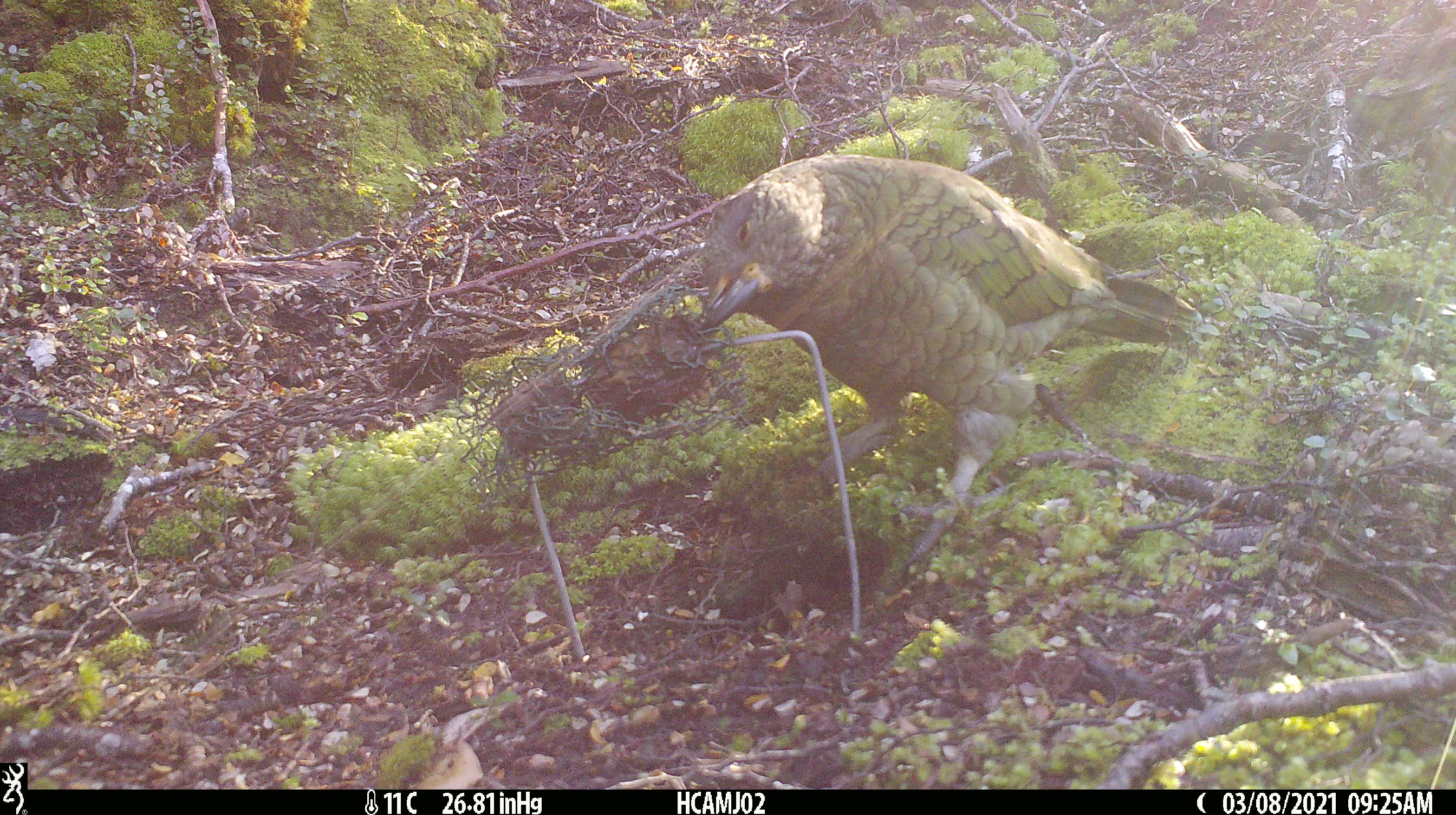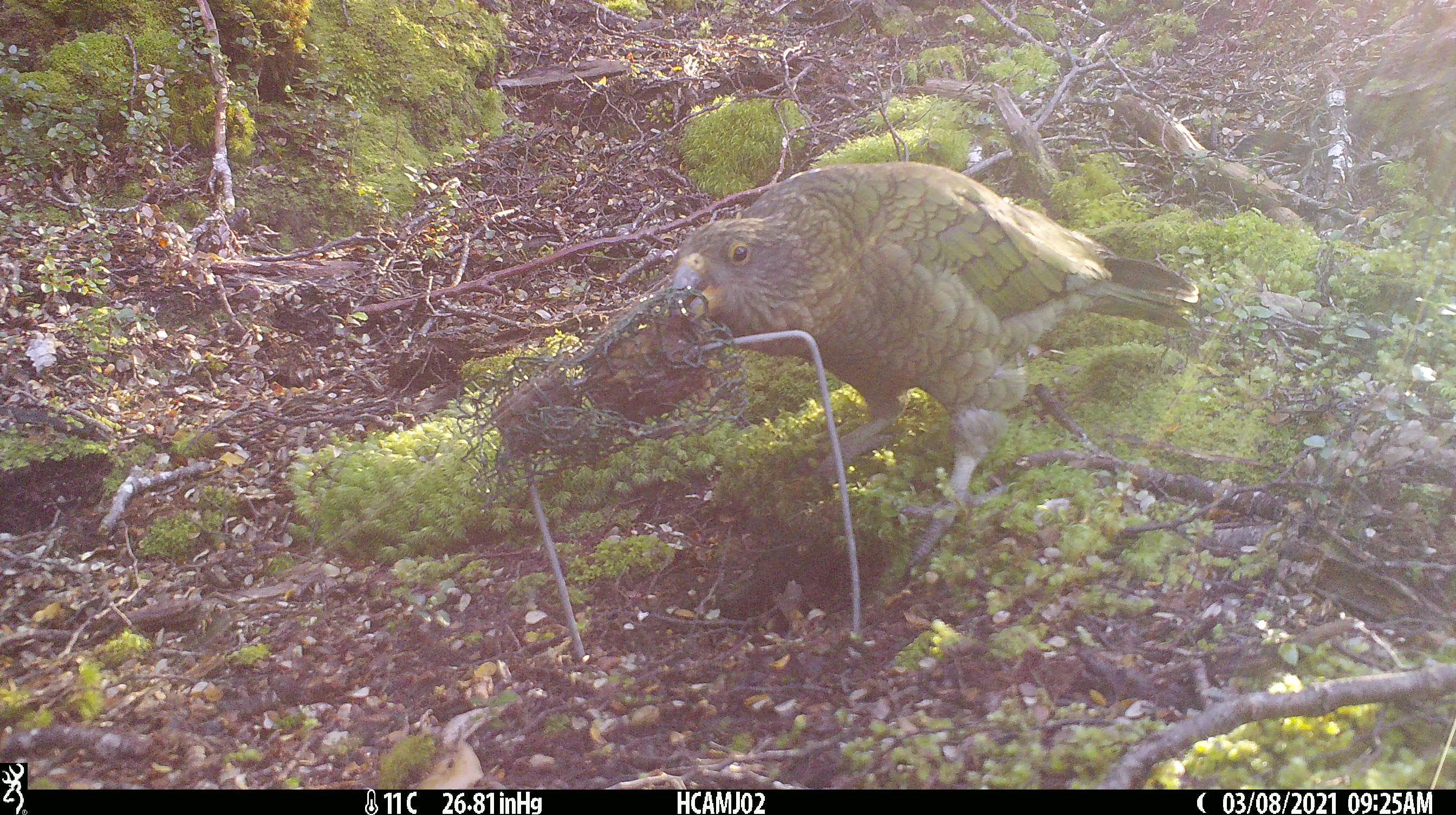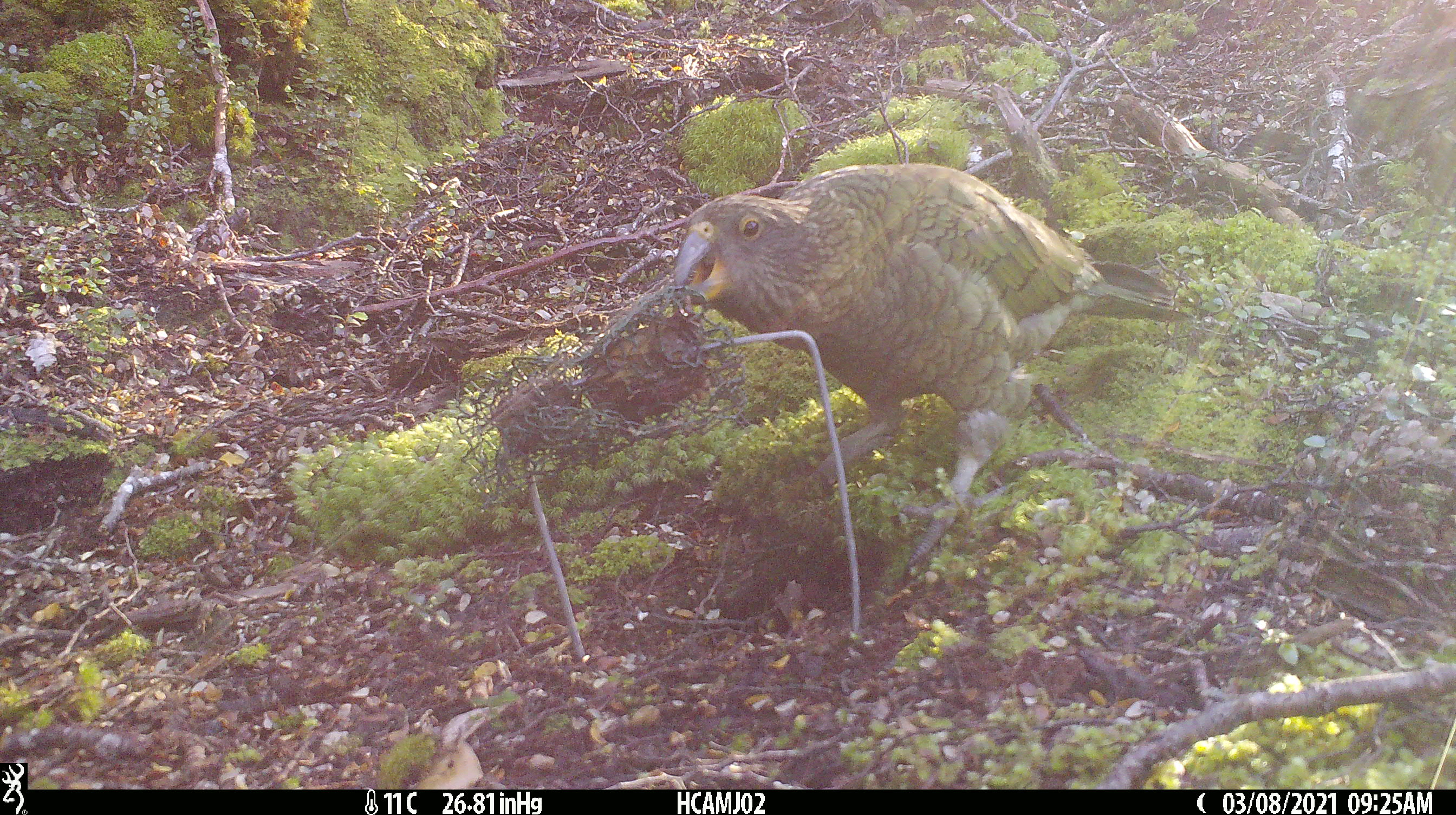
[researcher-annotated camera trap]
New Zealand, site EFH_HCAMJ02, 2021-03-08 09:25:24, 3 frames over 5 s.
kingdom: Animalia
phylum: Chordata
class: Aves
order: Psittaciformes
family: Strigopidae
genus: Nestor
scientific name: Nestor notabilis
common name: kea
Kea (Nestor notabilis).